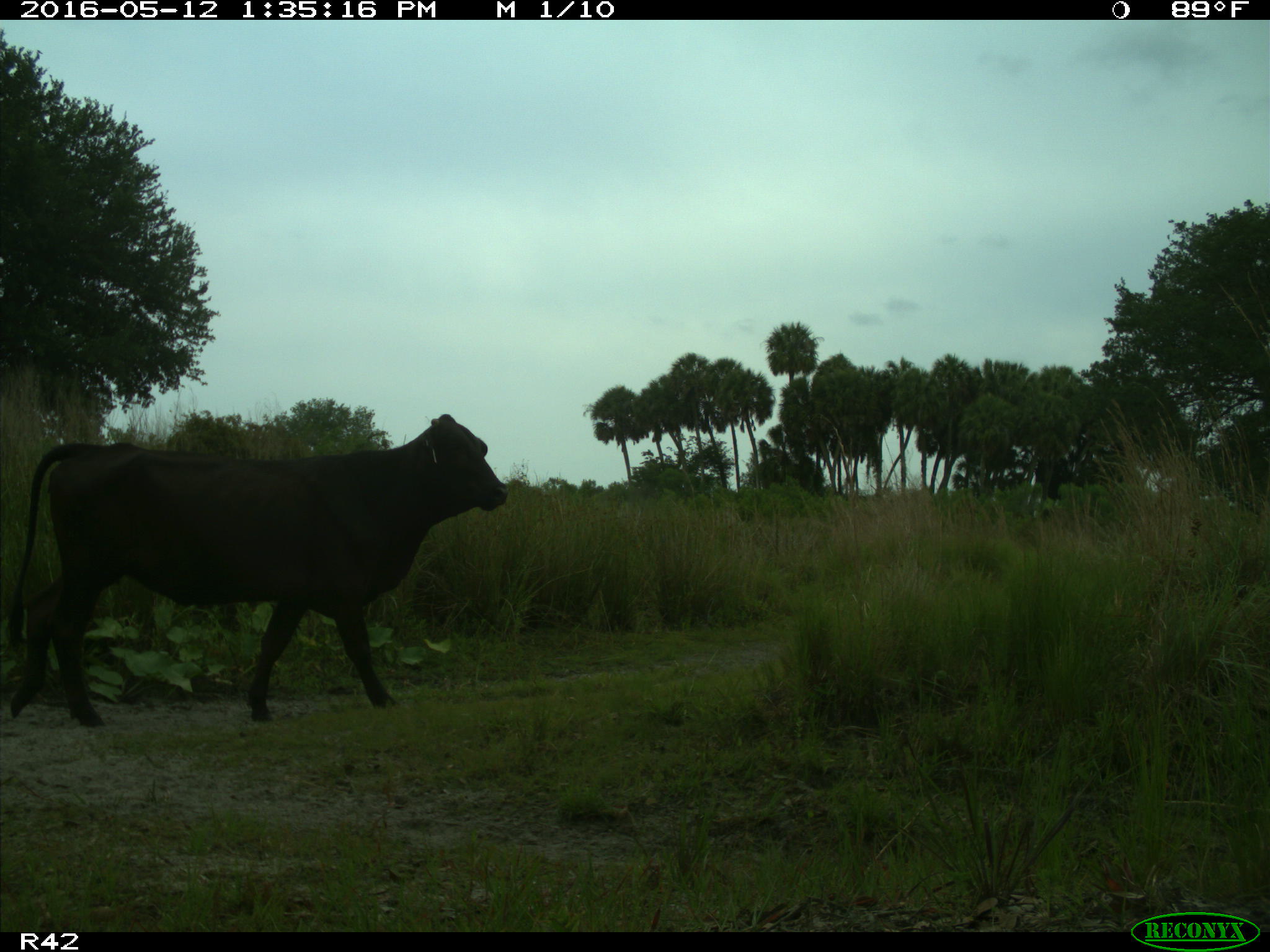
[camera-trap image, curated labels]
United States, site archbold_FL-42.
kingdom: Animalia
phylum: Chordata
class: Mammalia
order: Artiodactyla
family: Bovidae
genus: Bos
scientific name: Bos taurus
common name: domestic cow